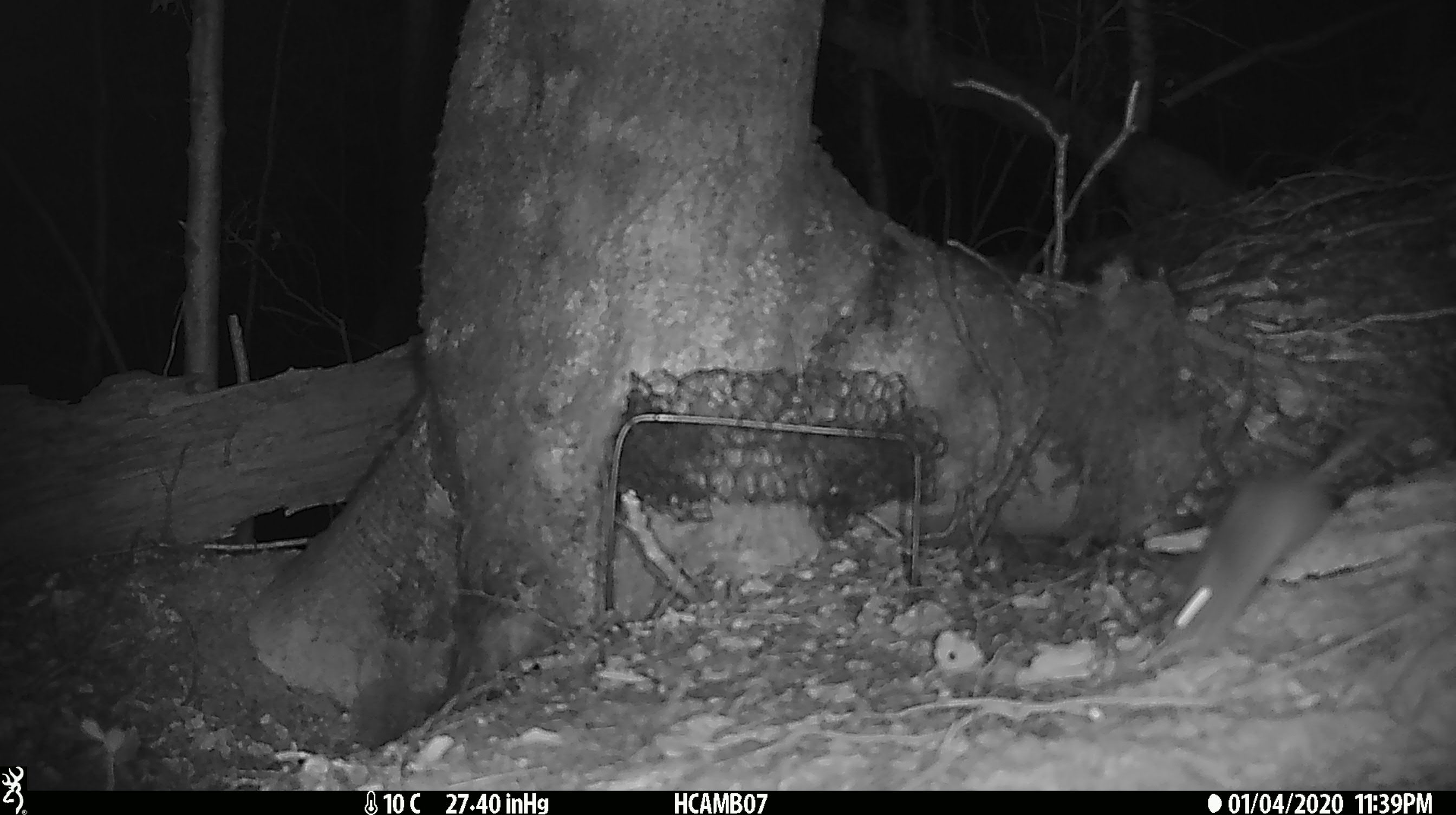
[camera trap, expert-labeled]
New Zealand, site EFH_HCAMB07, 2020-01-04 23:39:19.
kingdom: Animalia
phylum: Chordata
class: Mammalia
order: Rodentia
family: Muridae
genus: Mus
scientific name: Mus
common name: mouse